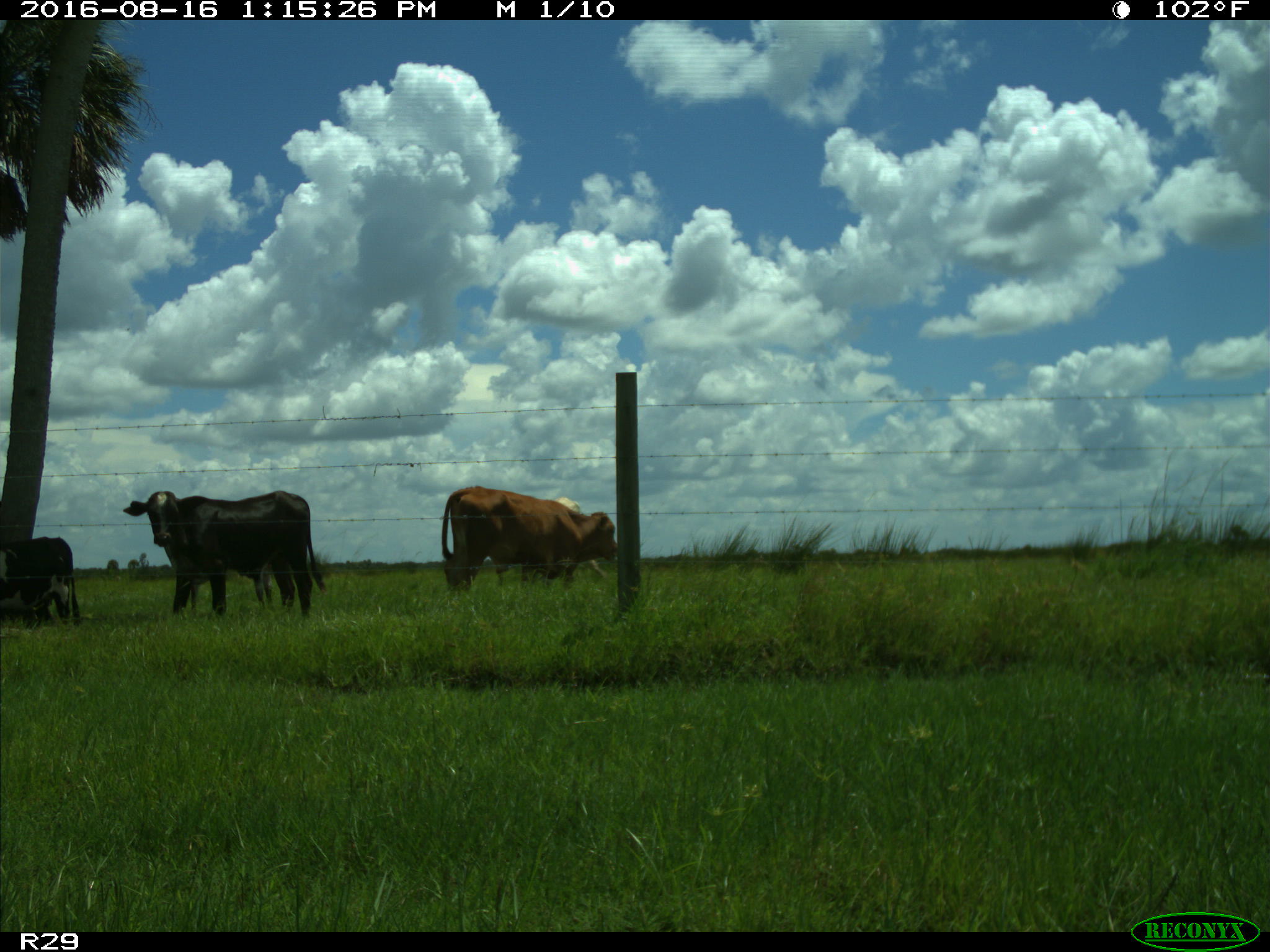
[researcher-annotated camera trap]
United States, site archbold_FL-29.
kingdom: Animalia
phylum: Chordata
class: Mammalia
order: Artiodactyla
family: Bovidae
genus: Bos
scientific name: Bos taurus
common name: domestic cow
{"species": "Bos taurus (domestic cow)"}